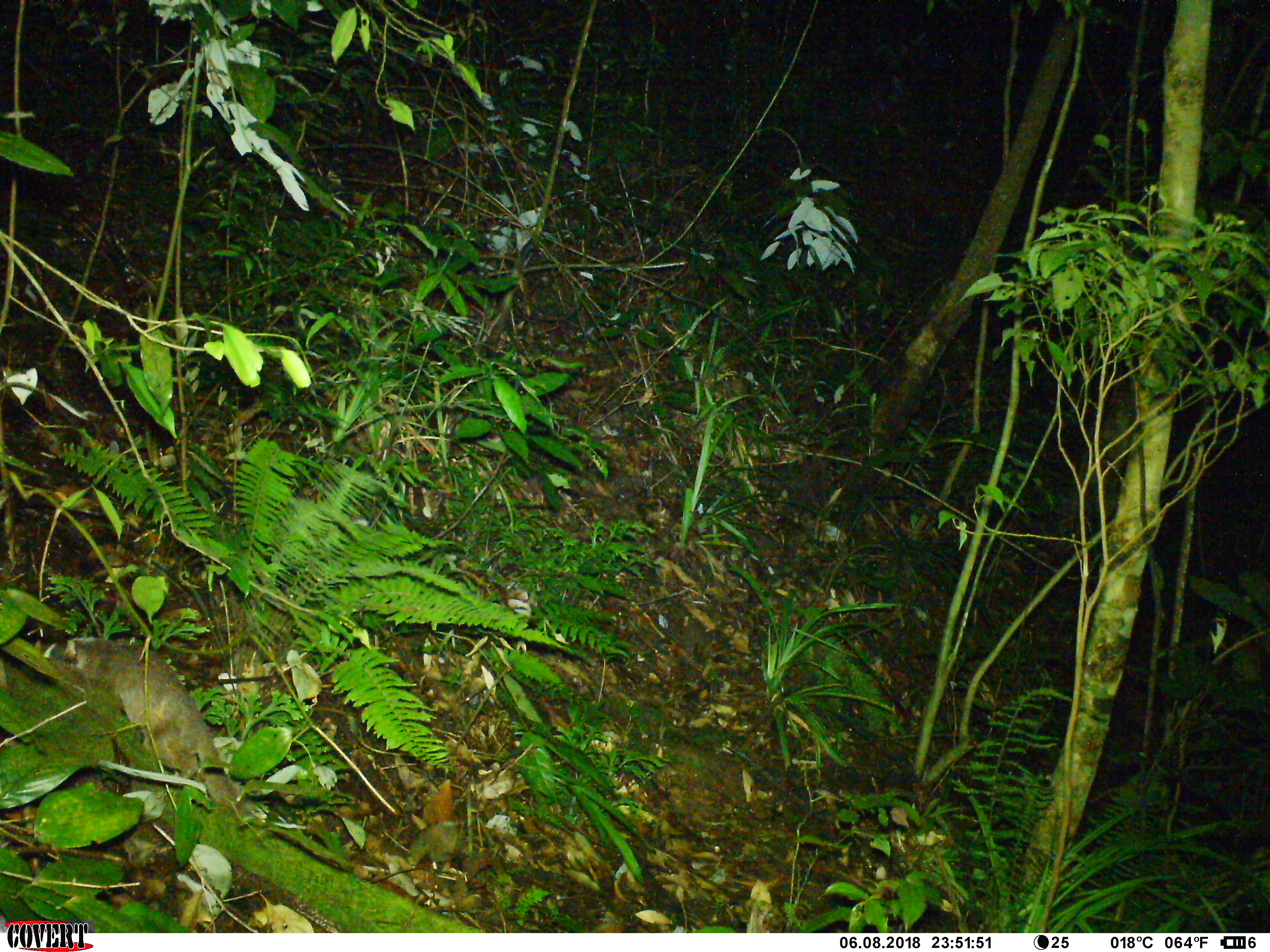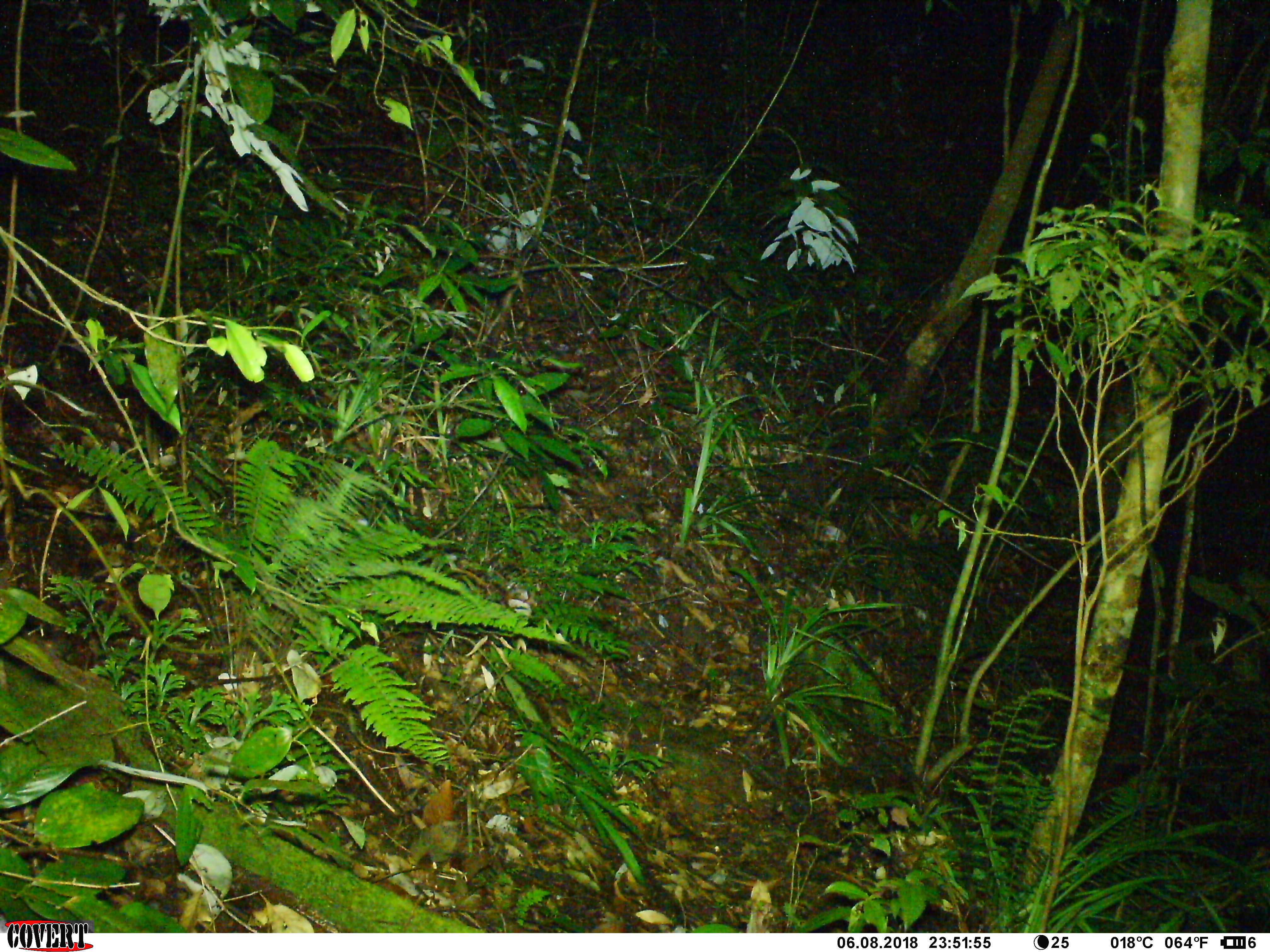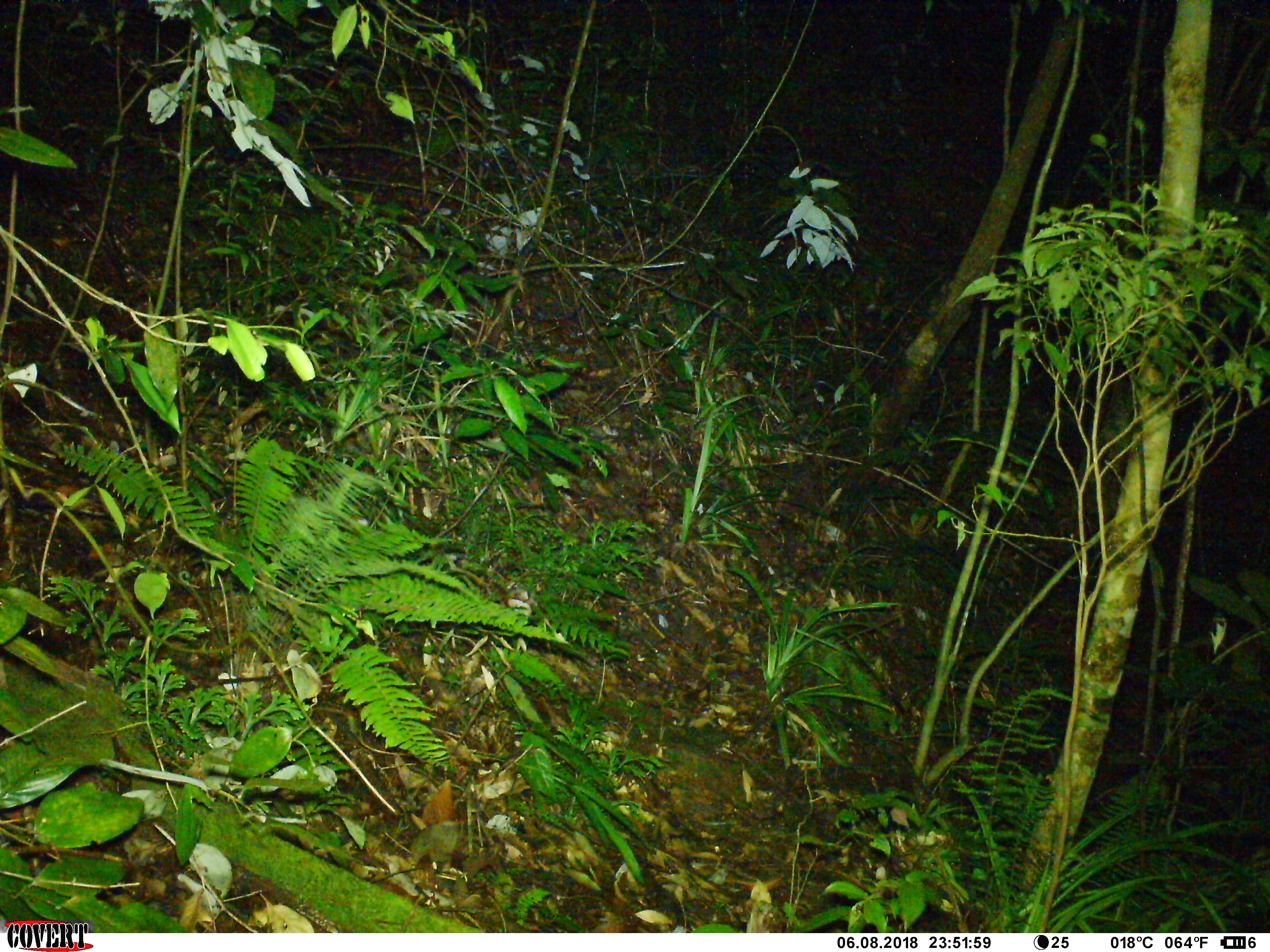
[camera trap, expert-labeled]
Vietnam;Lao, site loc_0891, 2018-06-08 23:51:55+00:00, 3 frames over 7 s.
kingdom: Animalia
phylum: Chordata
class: Mammalia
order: Carnivora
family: Mustelidae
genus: Melogale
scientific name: Melogale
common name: ferret badger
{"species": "ferret badger (Melogale)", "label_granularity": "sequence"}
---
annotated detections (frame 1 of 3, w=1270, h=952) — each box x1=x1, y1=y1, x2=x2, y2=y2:
ferret badger: x1=59, y1=636, x2=238, y2=810